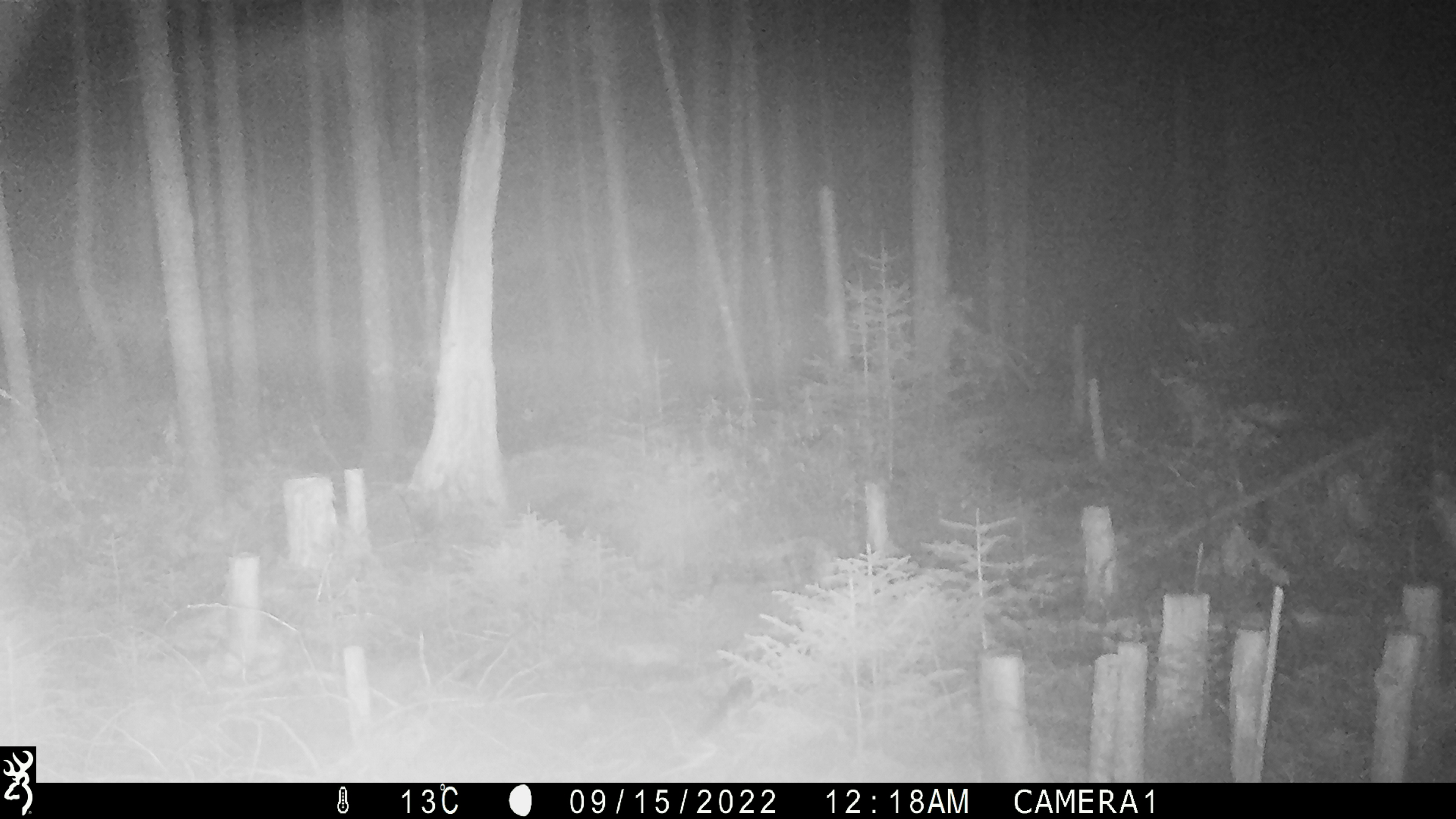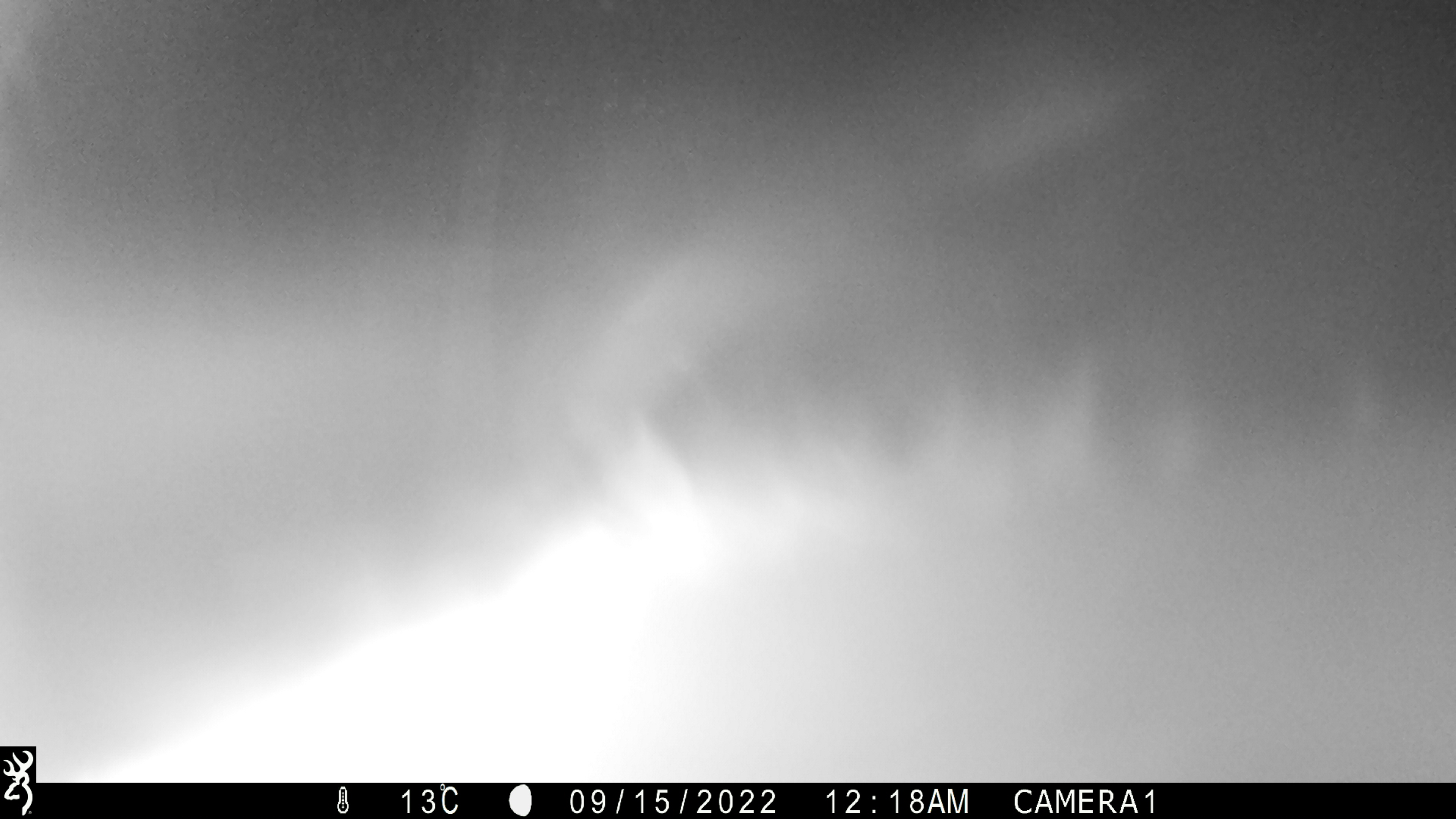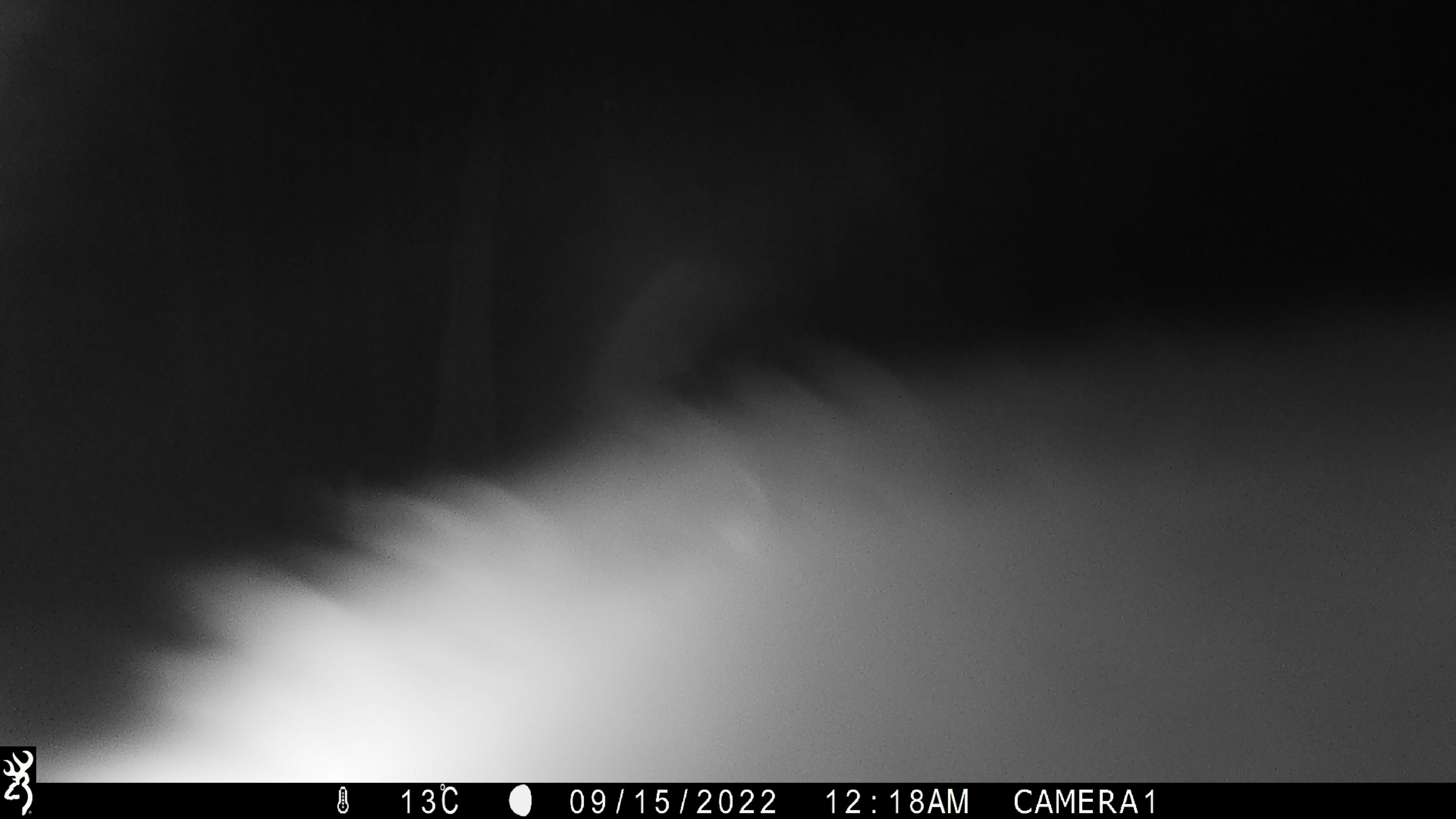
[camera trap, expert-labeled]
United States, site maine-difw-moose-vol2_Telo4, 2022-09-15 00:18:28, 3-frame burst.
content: unidentified animal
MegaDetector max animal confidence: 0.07